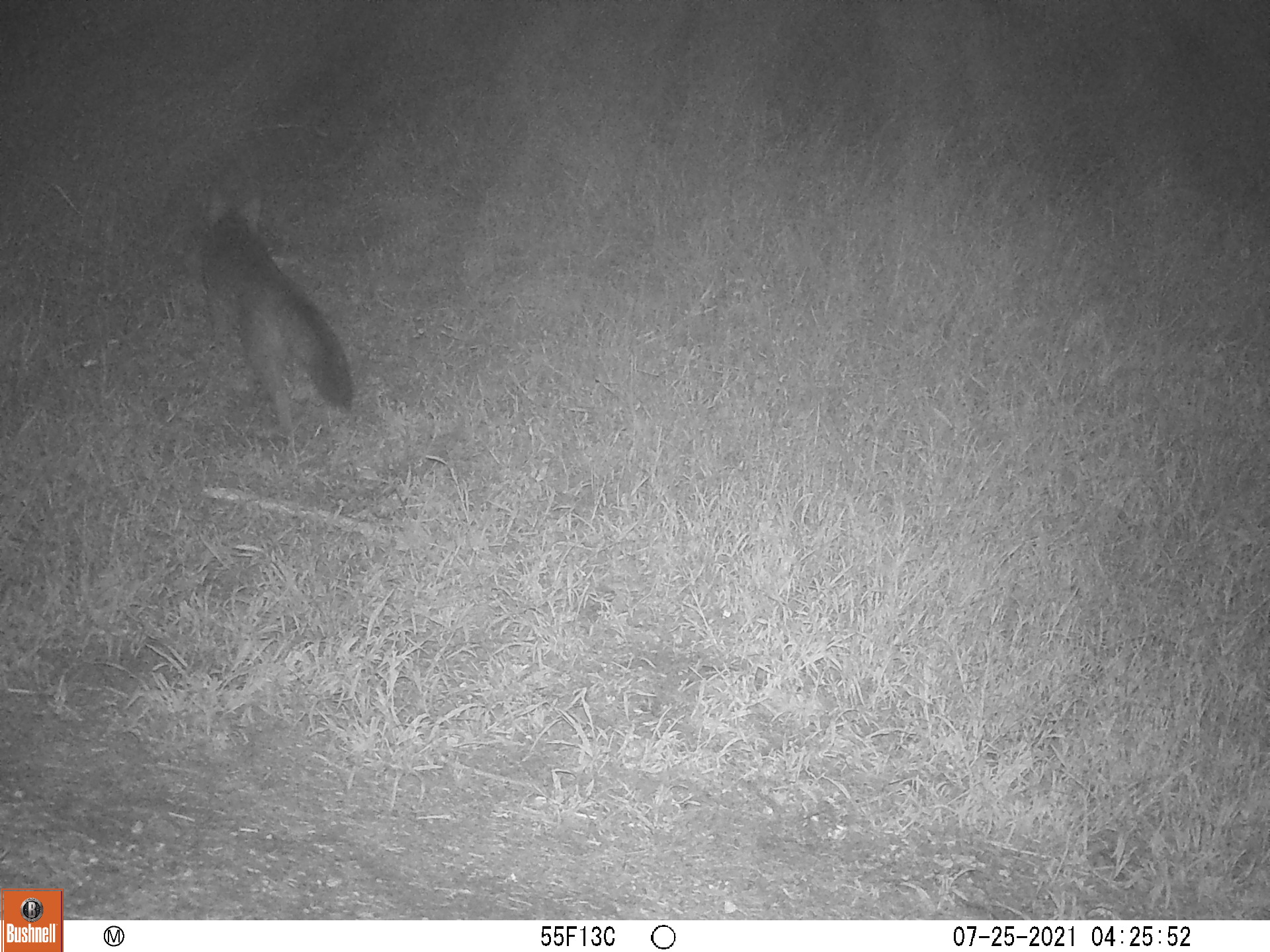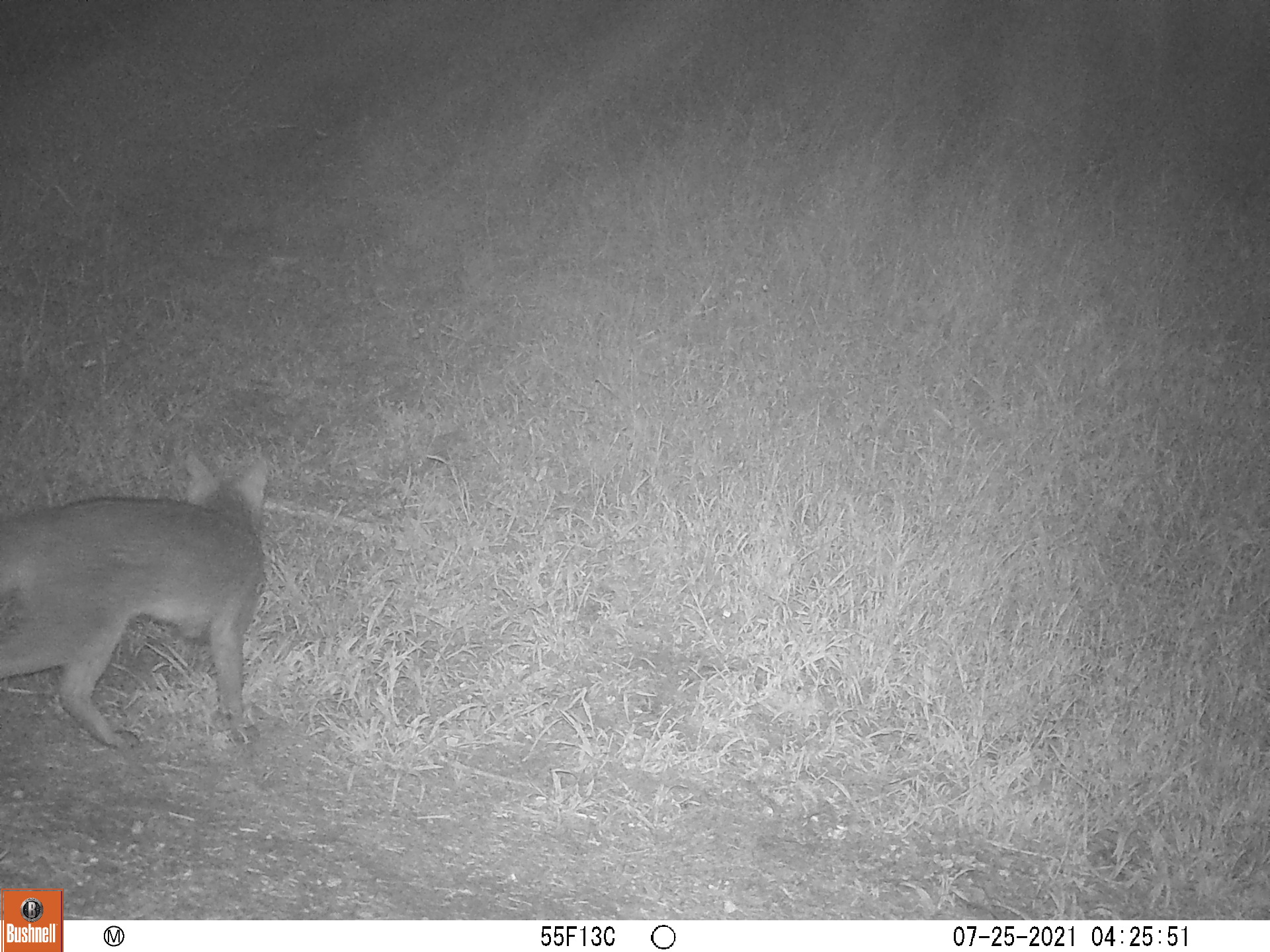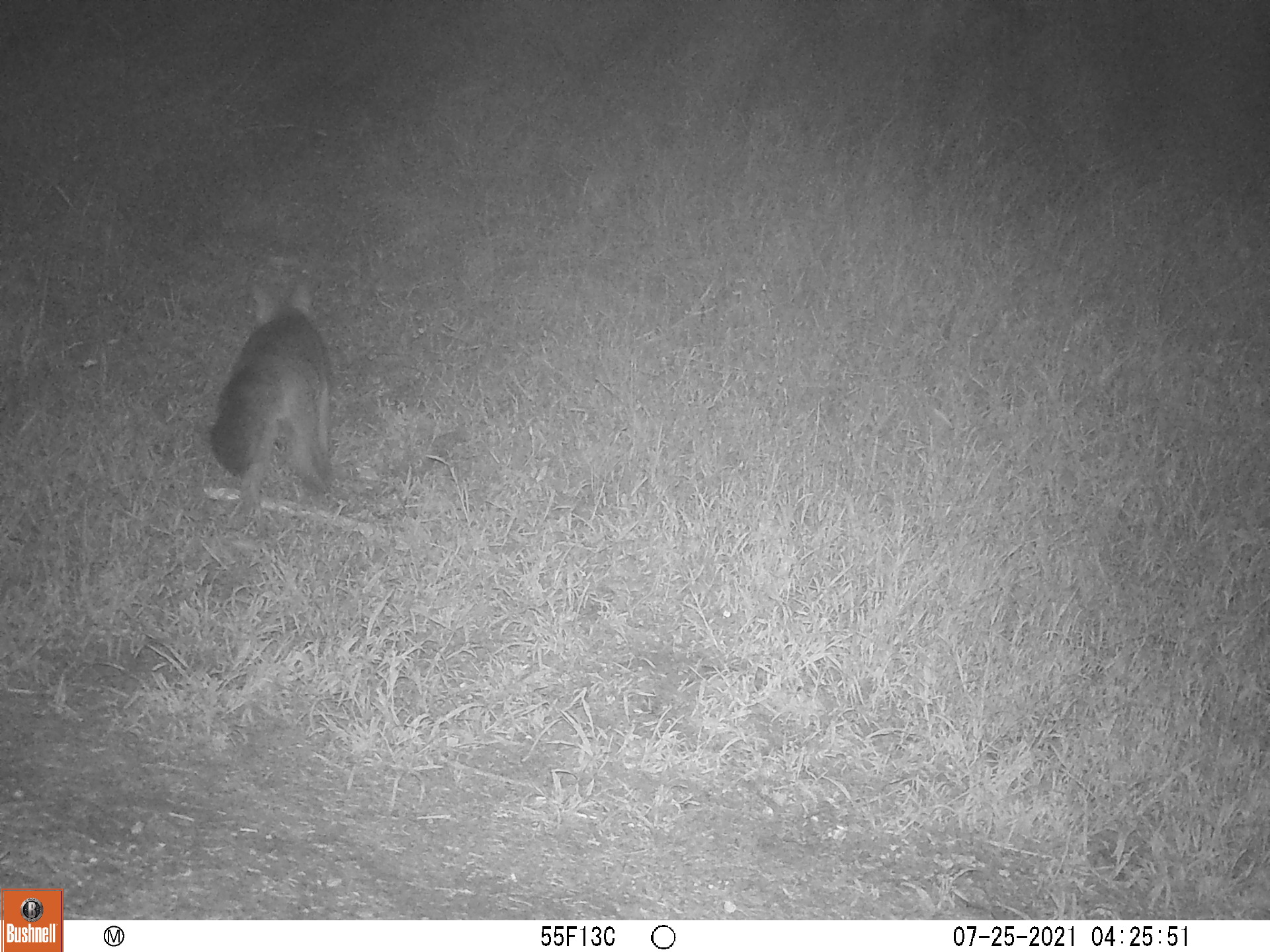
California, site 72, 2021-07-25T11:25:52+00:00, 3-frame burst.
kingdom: Animalia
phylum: Chordata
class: Mammalia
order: Carnivora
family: Canidae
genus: Urocyon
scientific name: Urocyon cinereoargenteus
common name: gray fox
Gray fox (Urocyon cinereoargenteus).